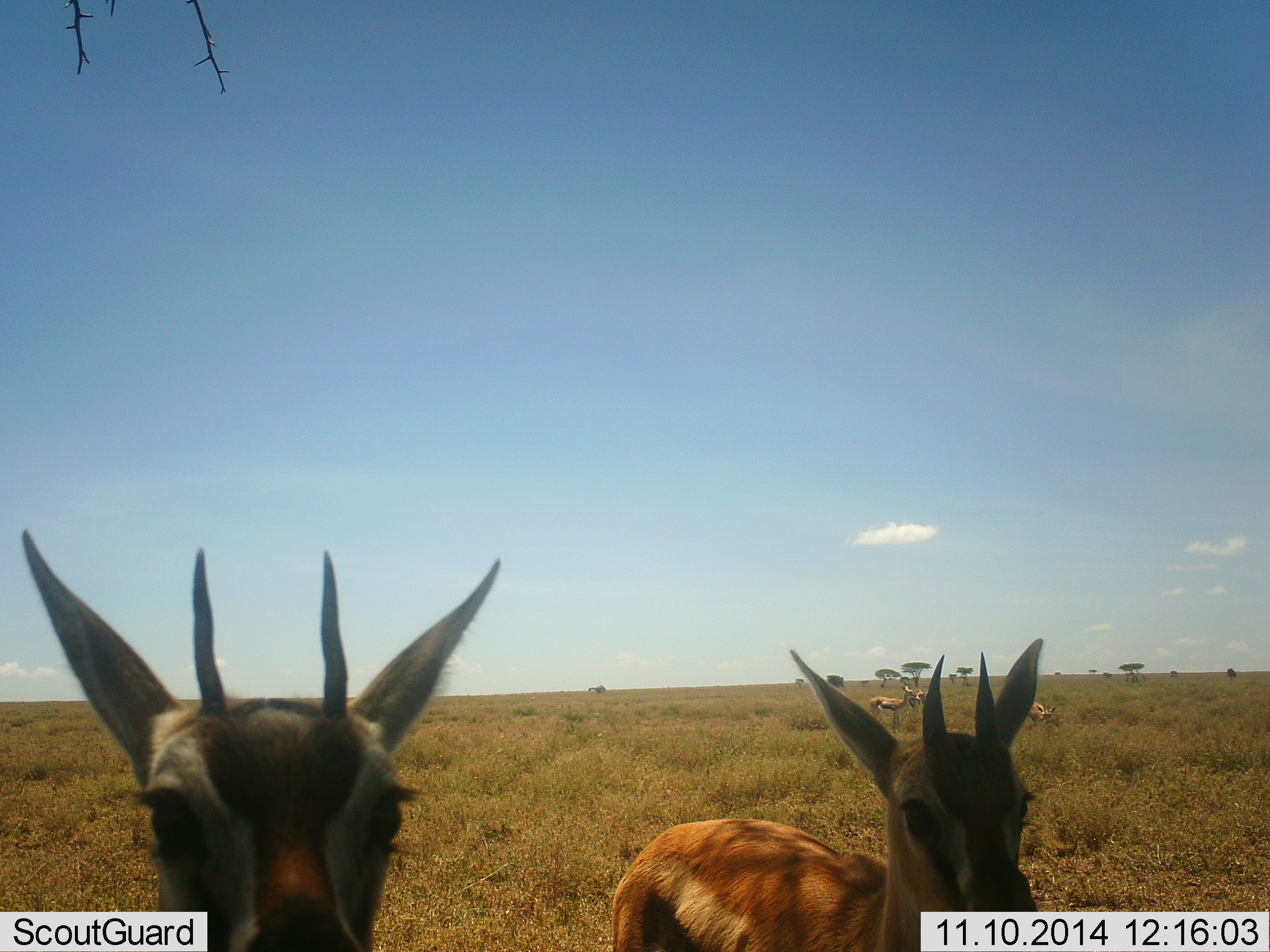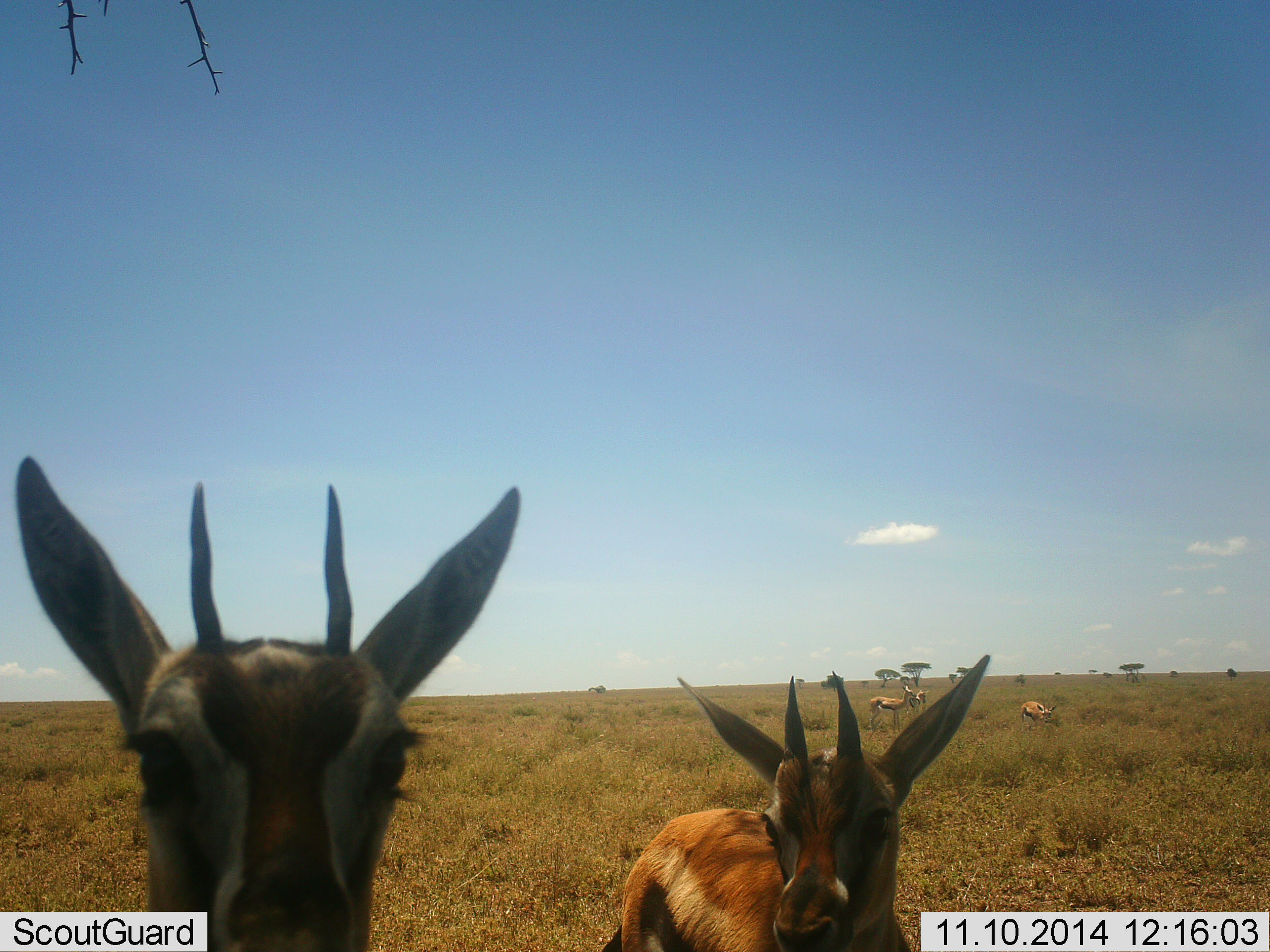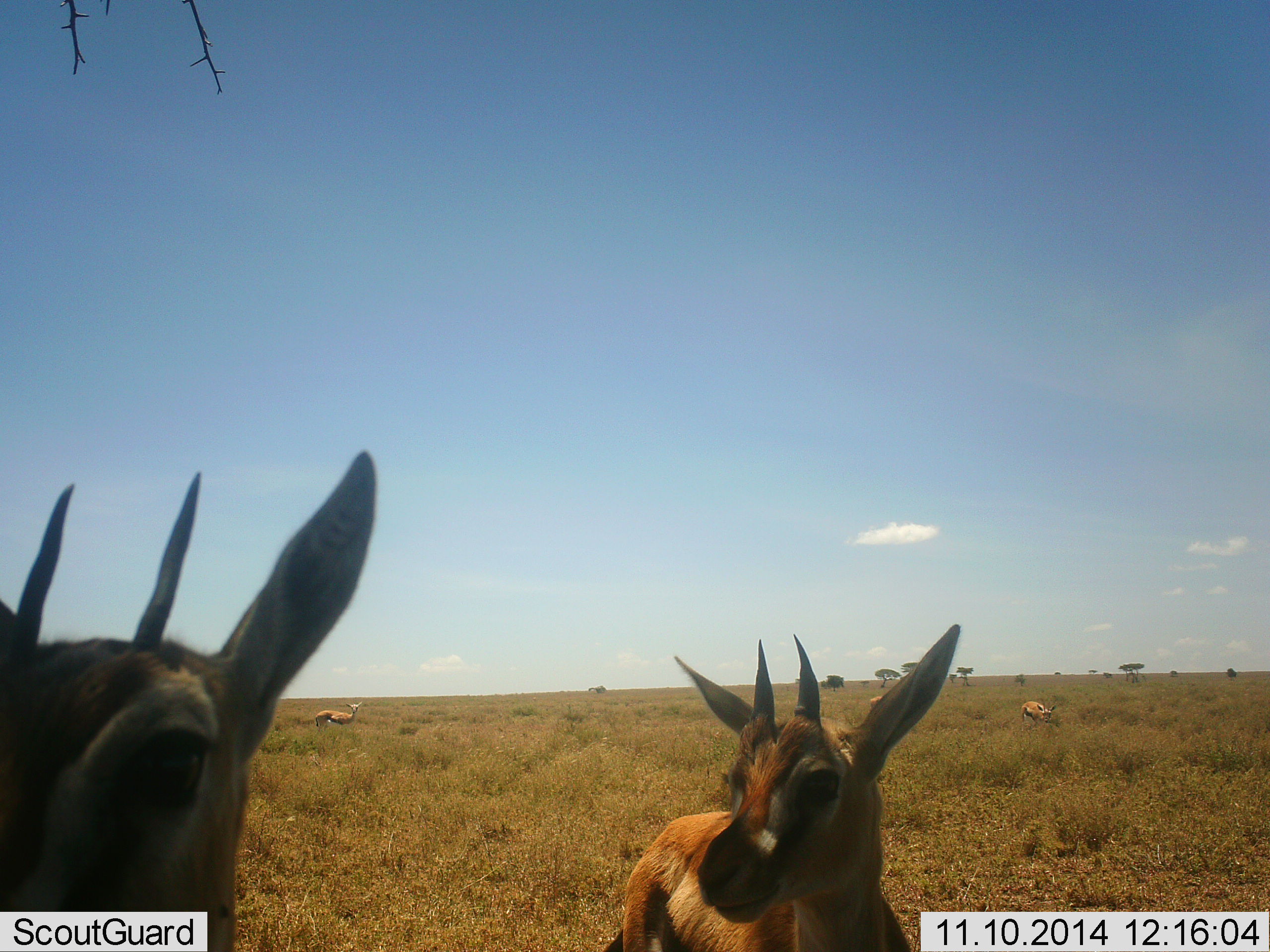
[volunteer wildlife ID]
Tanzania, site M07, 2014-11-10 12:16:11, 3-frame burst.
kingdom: Animalia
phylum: Chordata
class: Mammalia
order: Artiodactyla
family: Bovidae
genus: Eudorcas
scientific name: Eudorcas thomsonii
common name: thomson's gazelle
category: gazellethomsons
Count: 5.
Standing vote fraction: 90%.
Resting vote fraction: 10%.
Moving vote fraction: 20%.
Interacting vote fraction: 0%.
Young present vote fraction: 10%.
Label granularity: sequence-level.